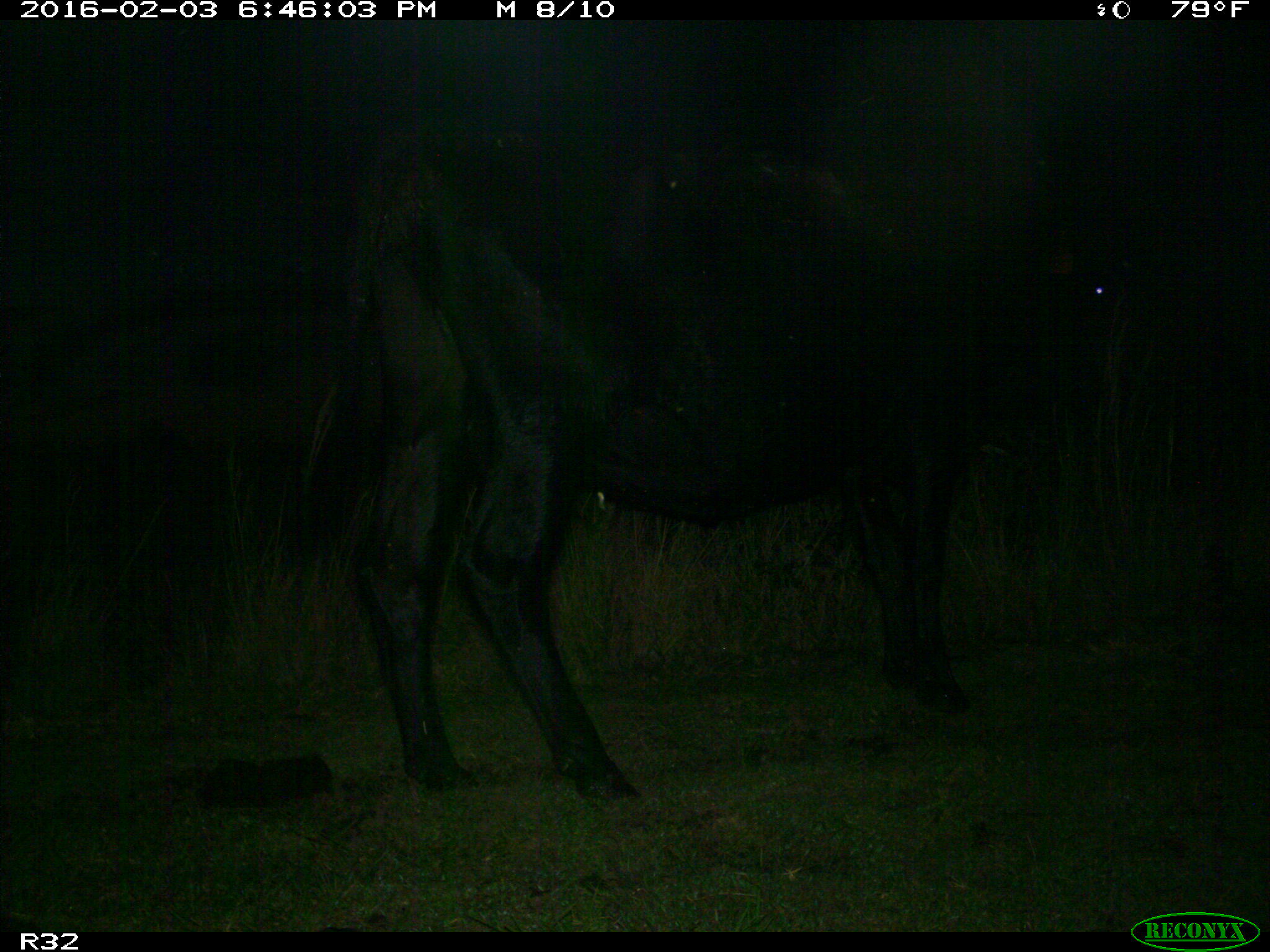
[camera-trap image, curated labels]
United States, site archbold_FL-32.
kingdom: Animalia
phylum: Chordata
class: Mammalia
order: Artiodactyla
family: Bovidae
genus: Bos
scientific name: Bos taurus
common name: domestic cow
Bos taurus (domestic cow).